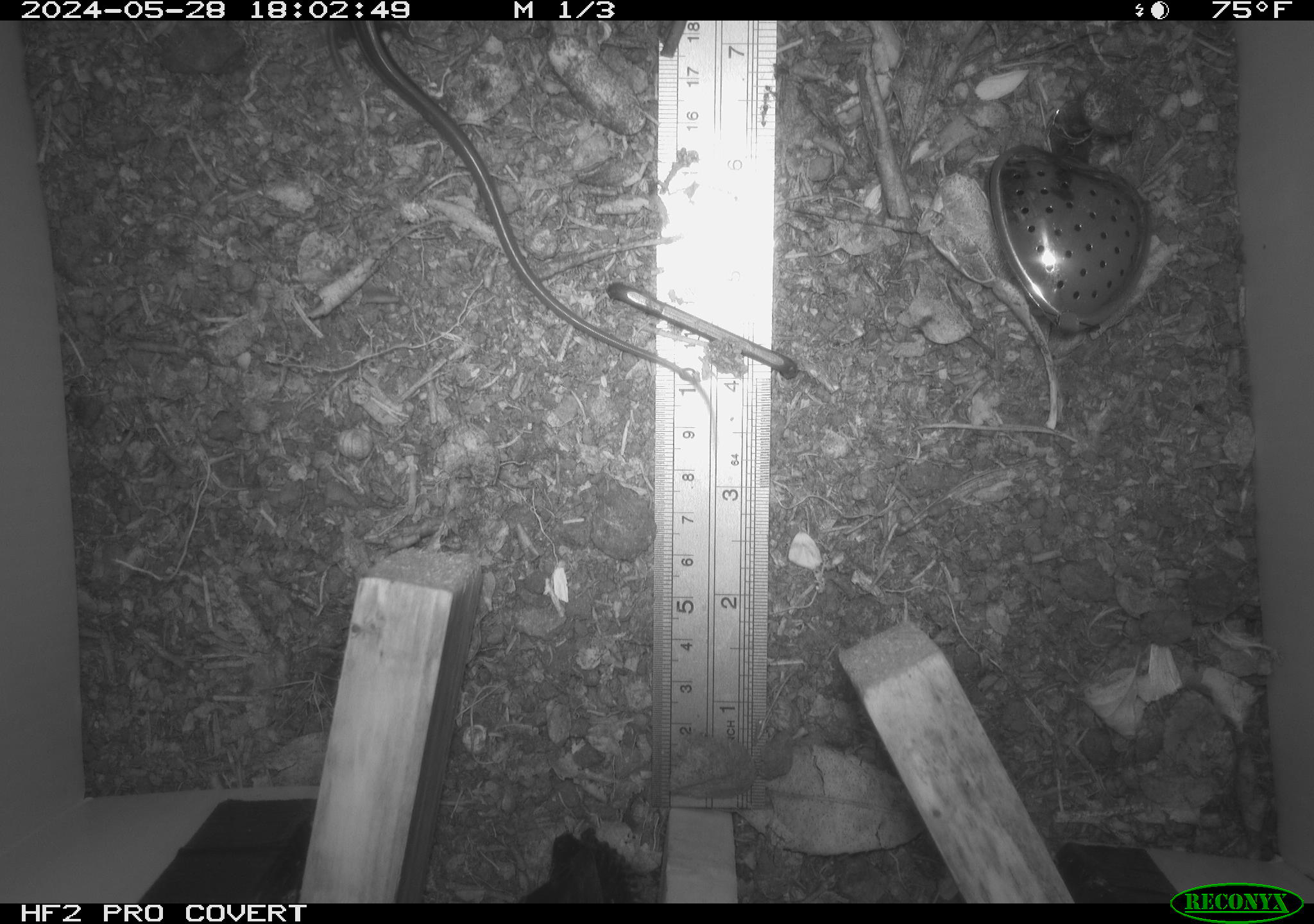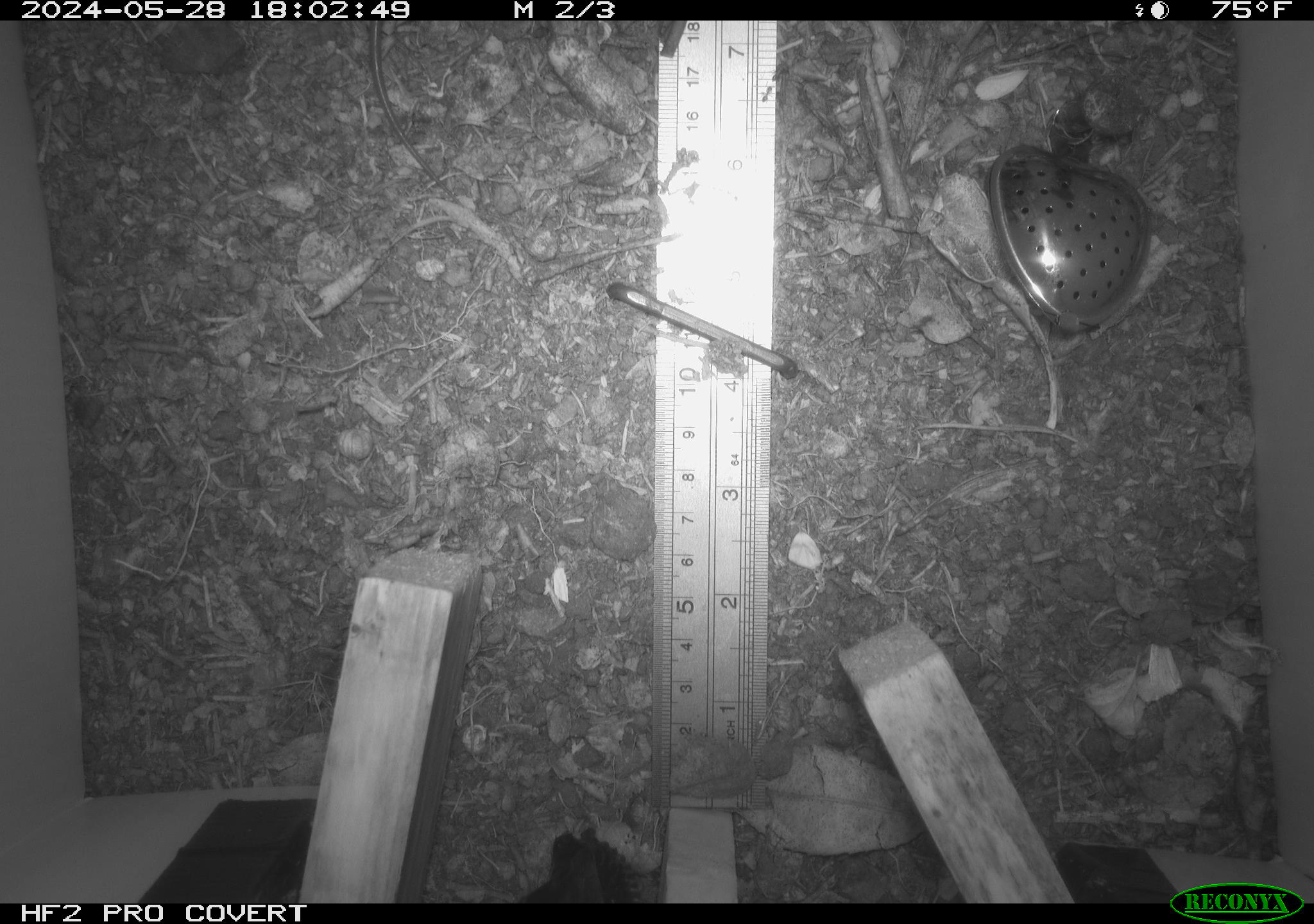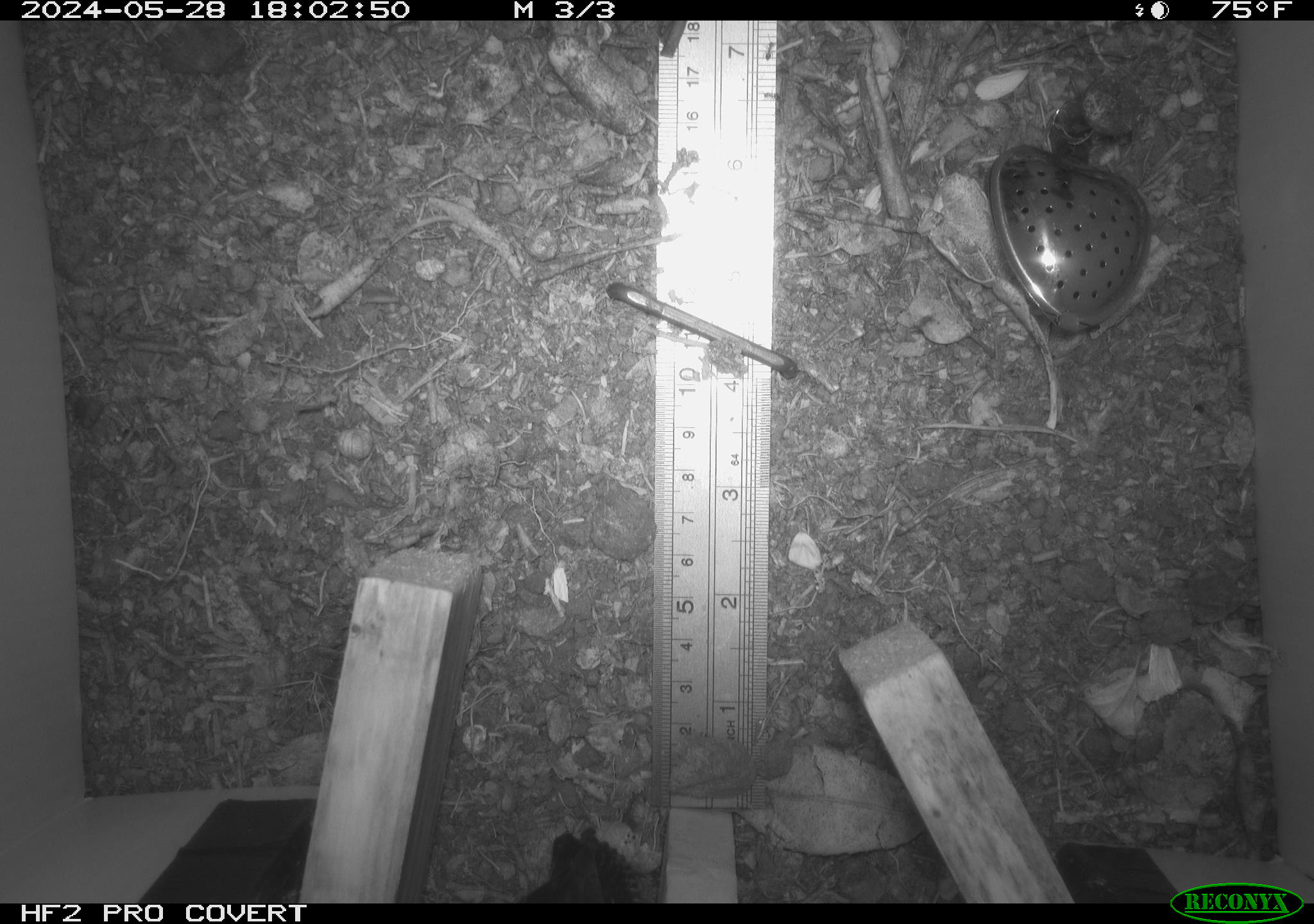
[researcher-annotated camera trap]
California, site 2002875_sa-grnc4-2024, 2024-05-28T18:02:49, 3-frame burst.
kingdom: Animalia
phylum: Chordata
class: Reptilia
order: Squamata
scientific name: Squamata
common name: lizards and snakes